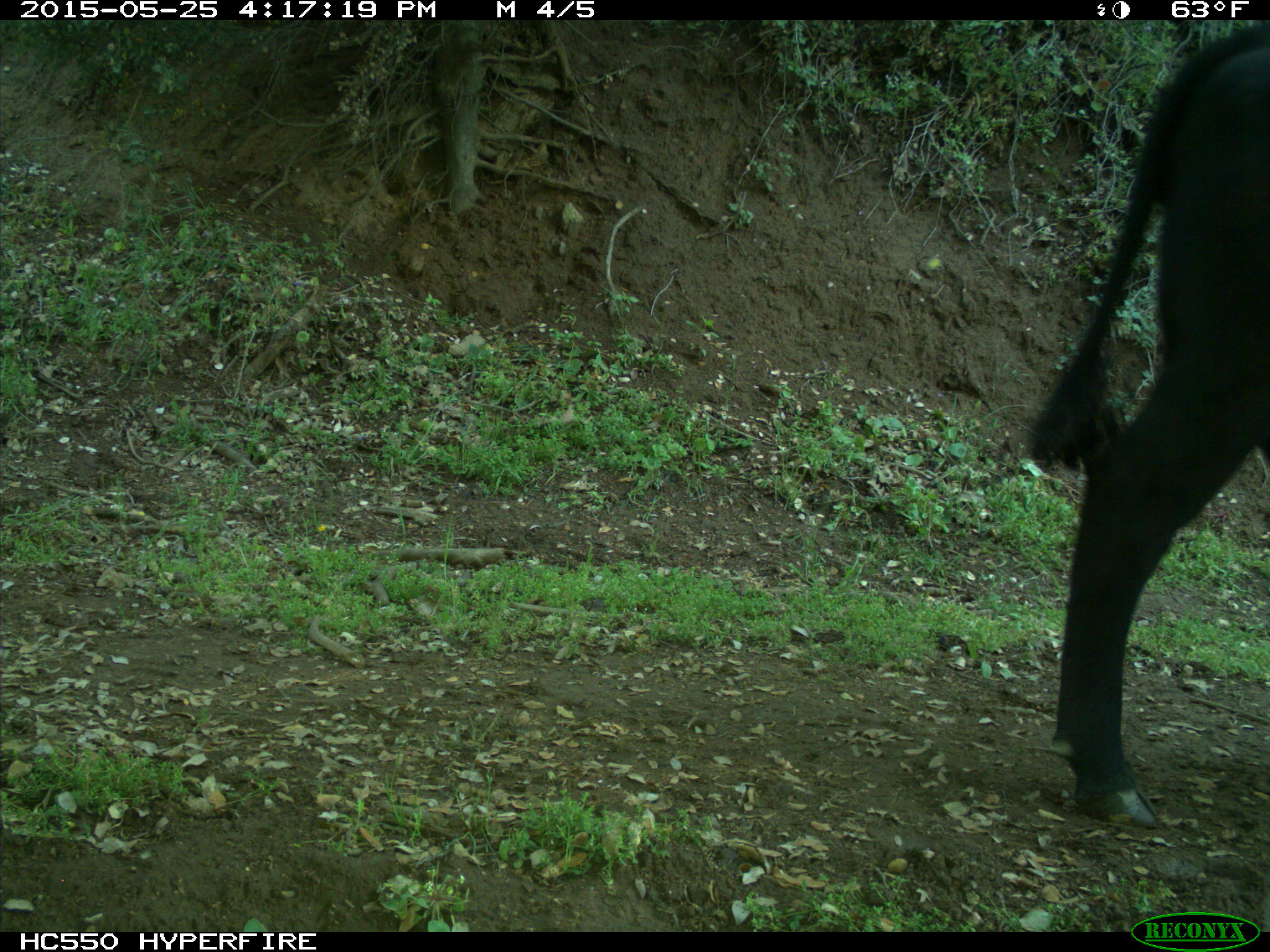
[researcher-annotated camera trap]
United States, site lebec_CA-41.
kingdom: Animalia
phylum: Chordata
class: Mammalia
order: Artiodactyla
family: Bovidae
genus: Bos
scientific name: Bos taurus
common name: domestic cow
Bos taurus (domestic cow).